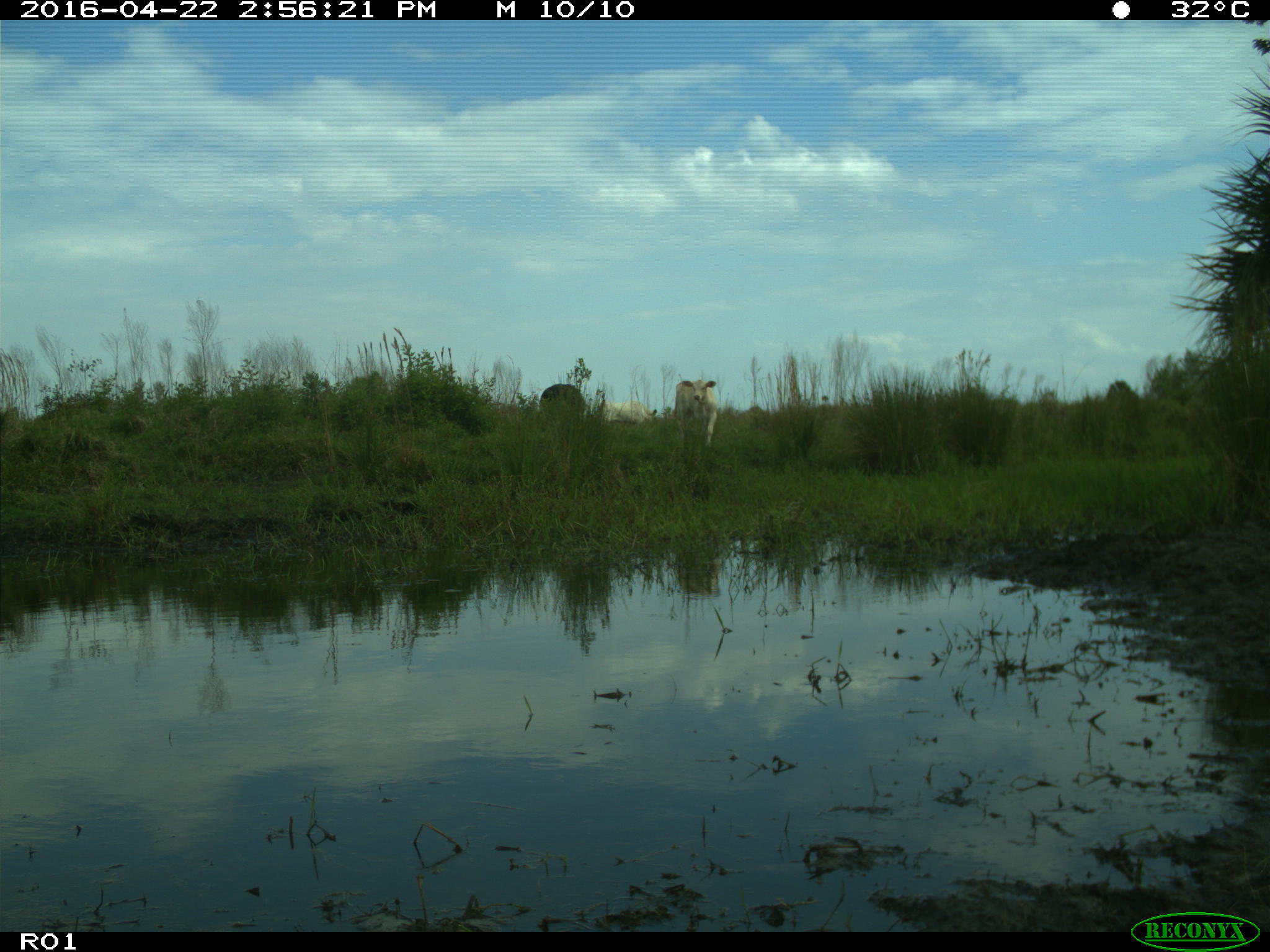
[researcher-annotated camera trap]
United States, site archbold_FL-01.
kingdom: Animalia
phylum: Chordata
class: Mammalia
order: Artiodactyla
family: Bovidae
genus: Bos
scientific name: Bos taurus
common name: domestic cow